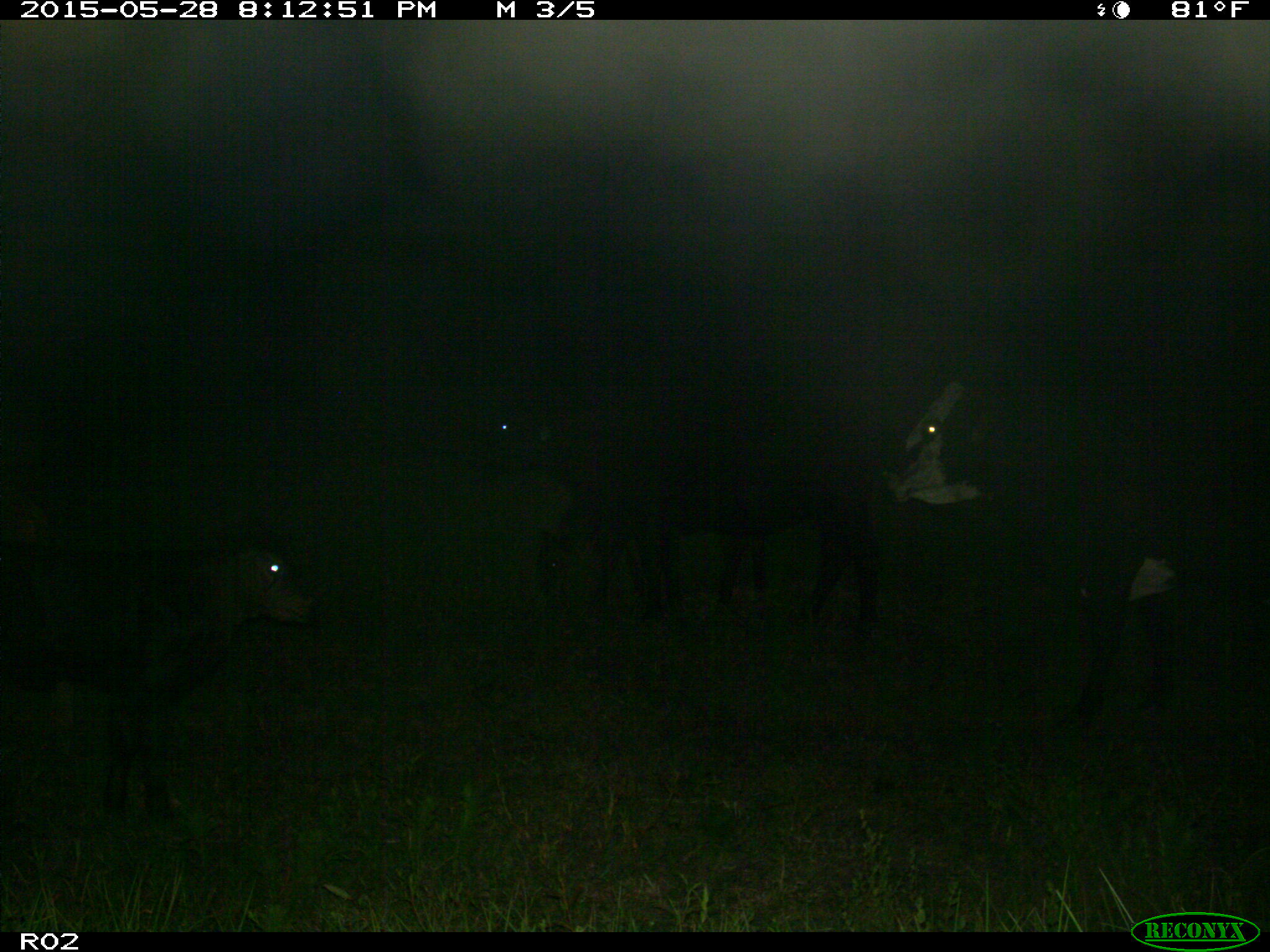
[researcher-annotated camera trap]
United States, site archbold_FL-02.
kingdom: Animalia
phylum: Chordata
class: Mammalia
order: Artiodactyla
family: Bovidae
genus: Bos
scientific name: Bos taurus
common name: domestic cow